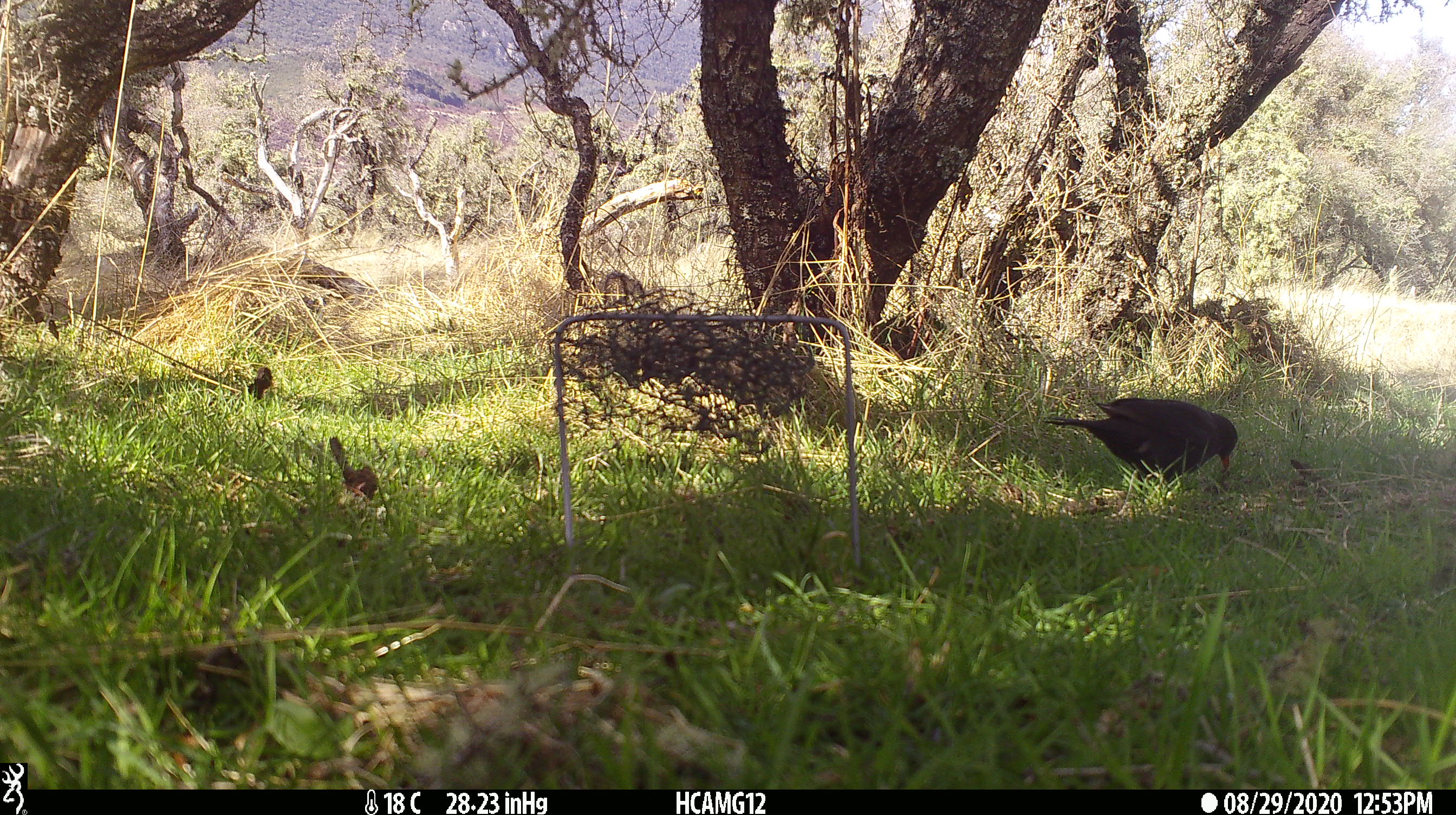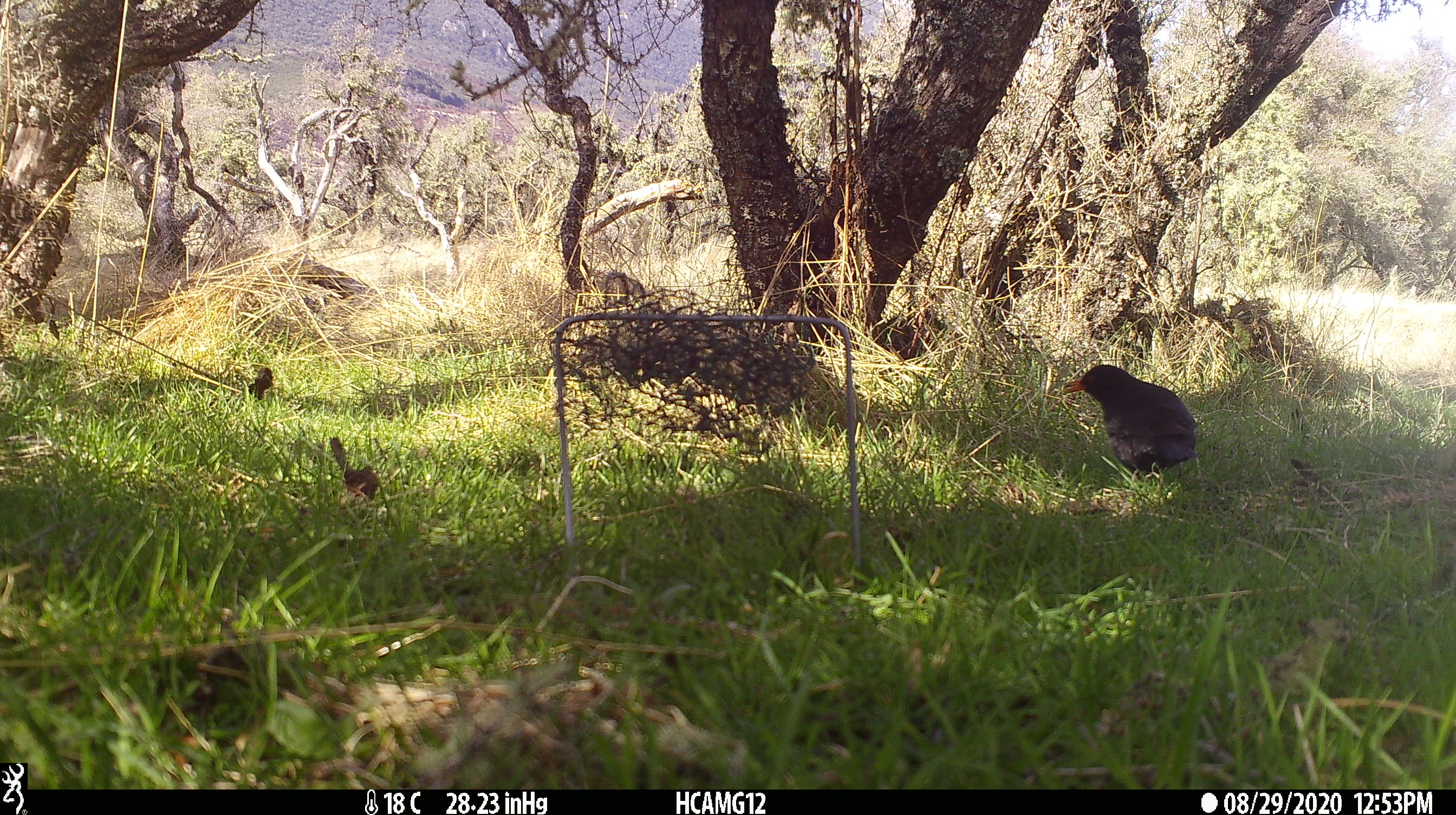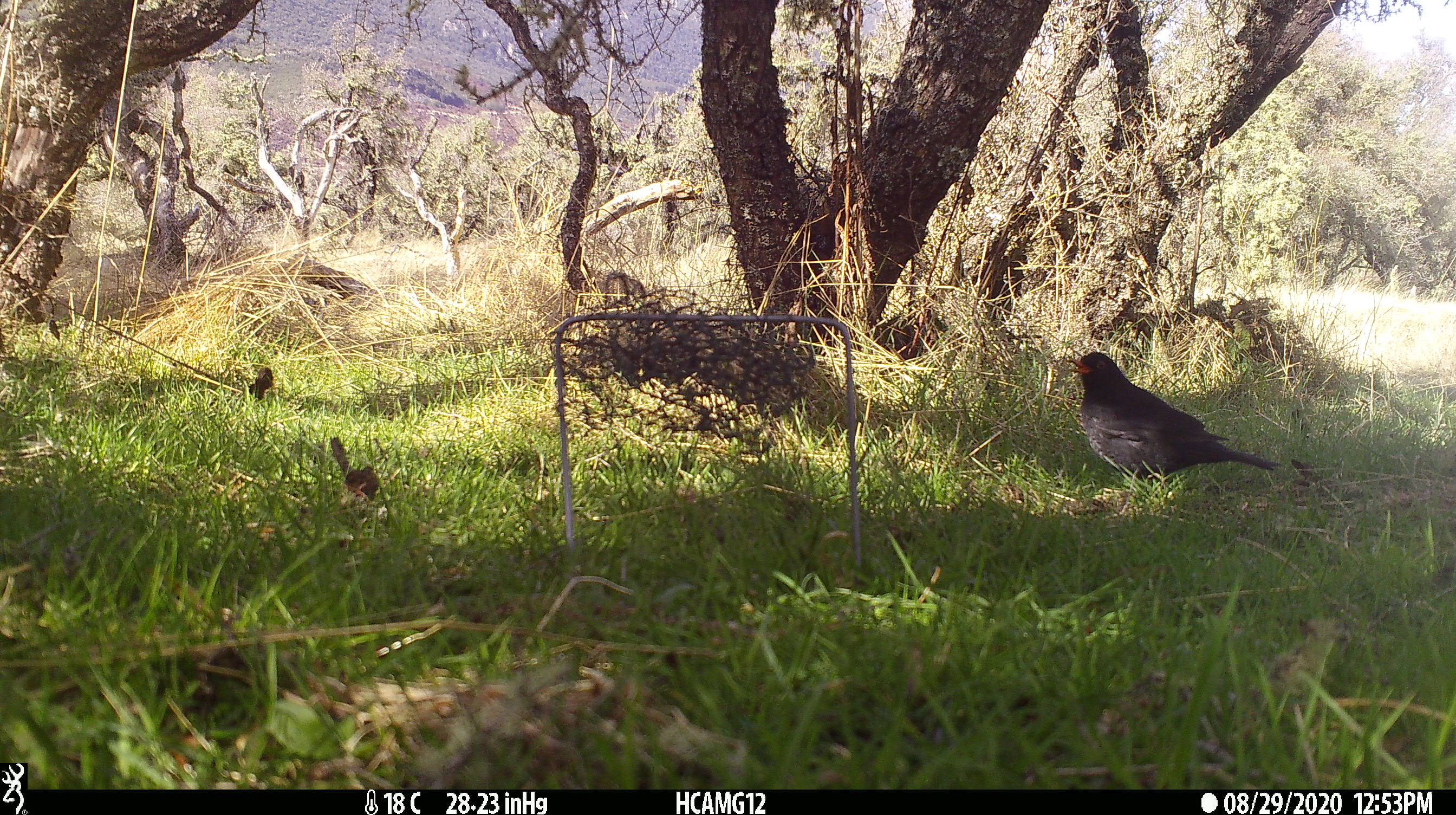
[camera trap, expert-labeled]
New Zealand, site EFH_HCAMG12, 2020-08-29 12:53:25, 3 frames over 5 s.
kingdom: Animalia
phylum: Chordata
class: Aves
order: Passeriformes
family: Turdidae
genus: Turdus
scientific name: Turdus merula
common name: eurasian blackbird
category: blackbird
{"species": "blackbird (eurasian blackbird) (Turdus merula)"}